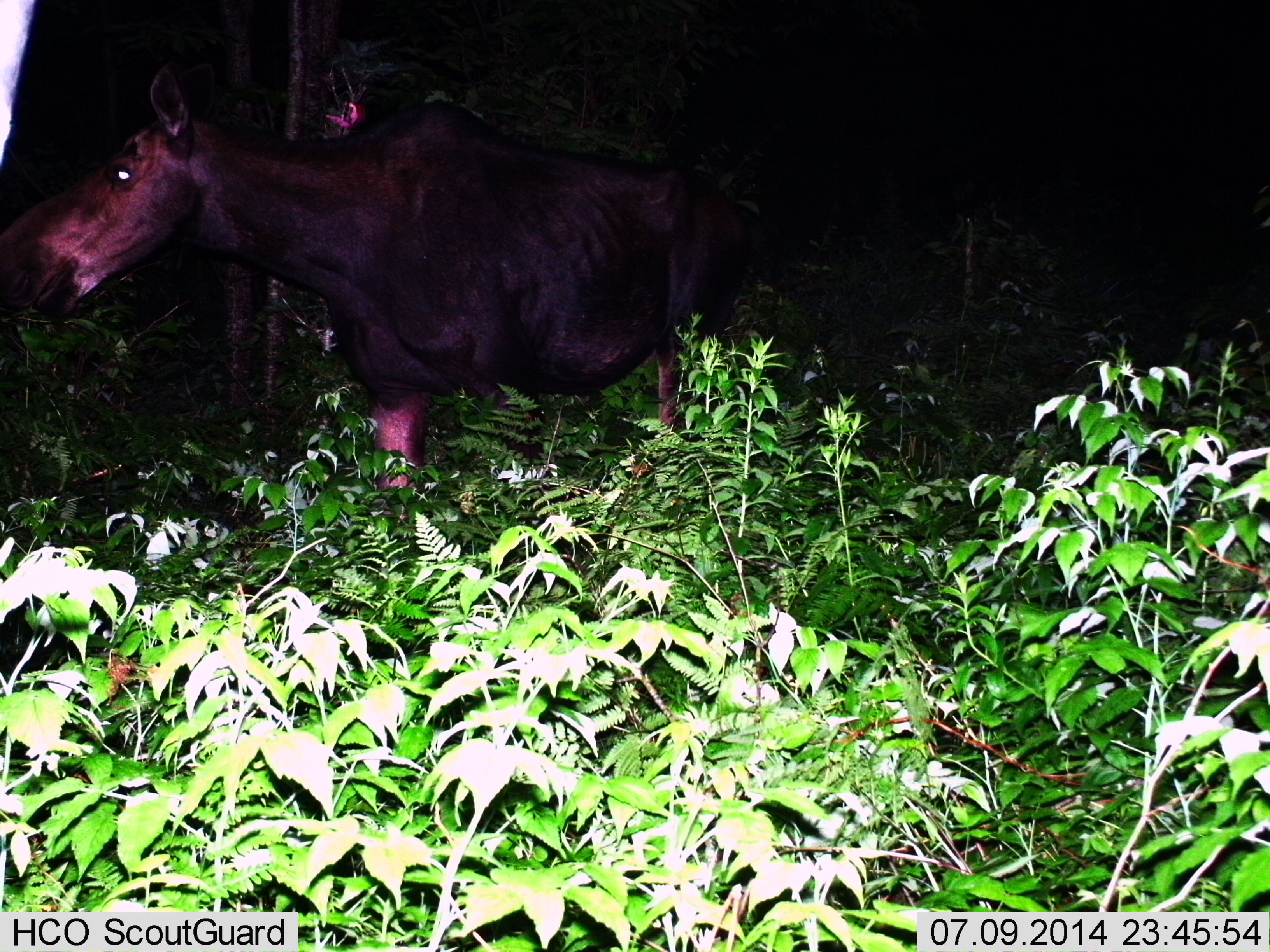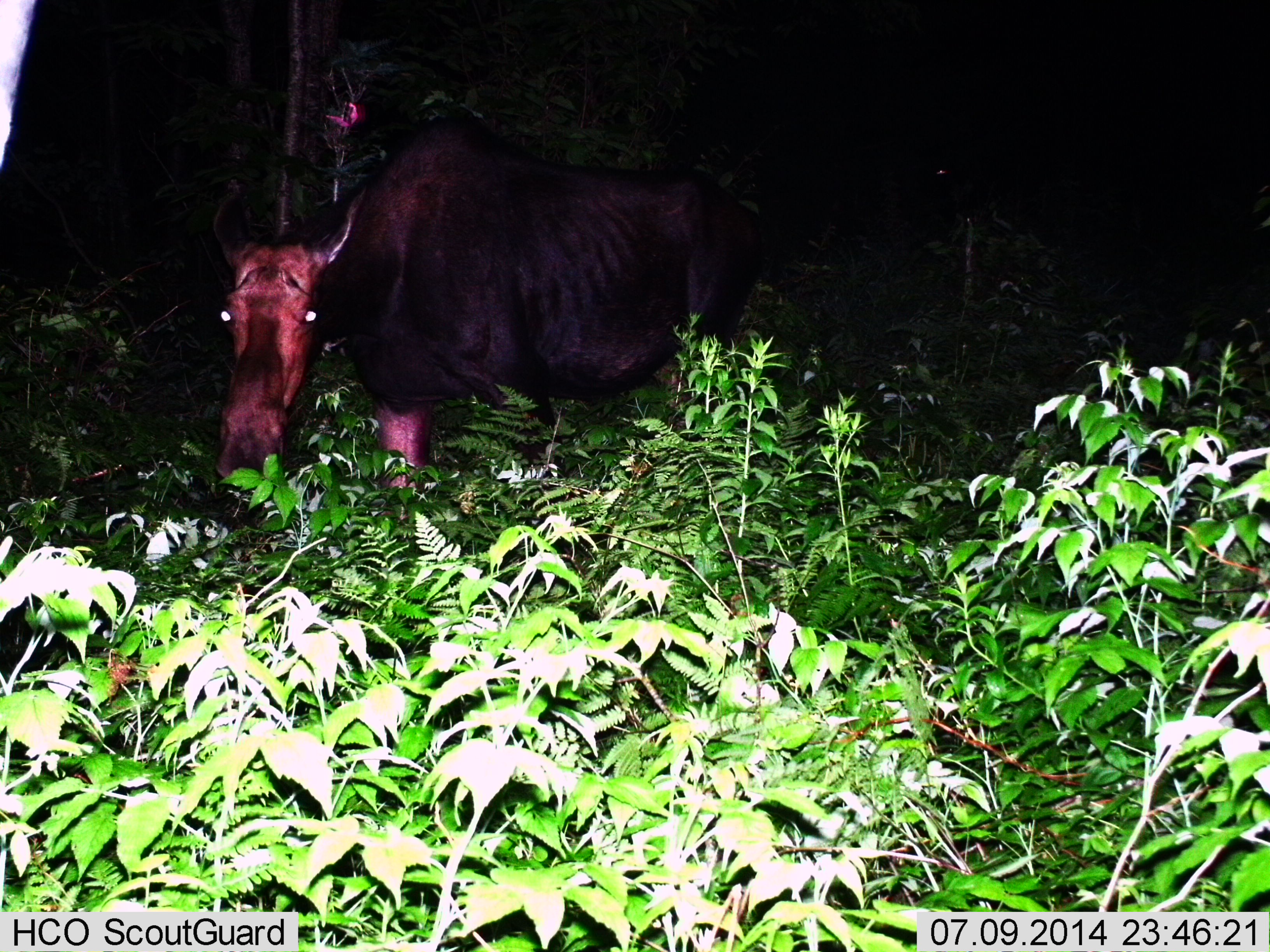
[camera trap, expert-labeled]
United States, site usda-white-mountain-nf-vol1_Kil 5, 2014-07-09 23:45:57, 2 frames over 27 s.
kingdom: Animalia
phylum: Chordata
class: Mammalia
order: Artiodactyla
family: Cervidae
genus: Alces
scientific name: Alces alces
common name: moose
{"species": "moose (Alces alces)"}